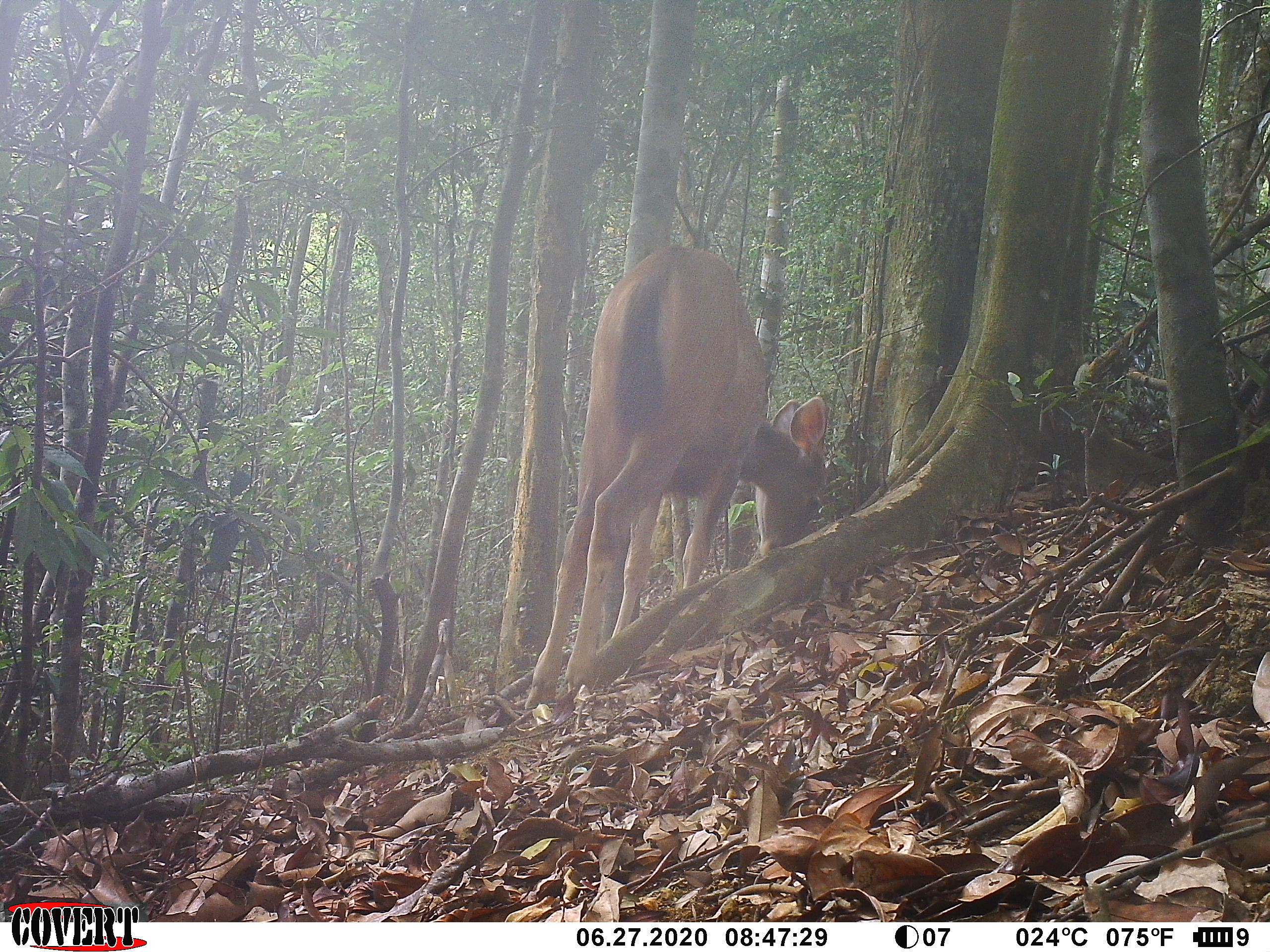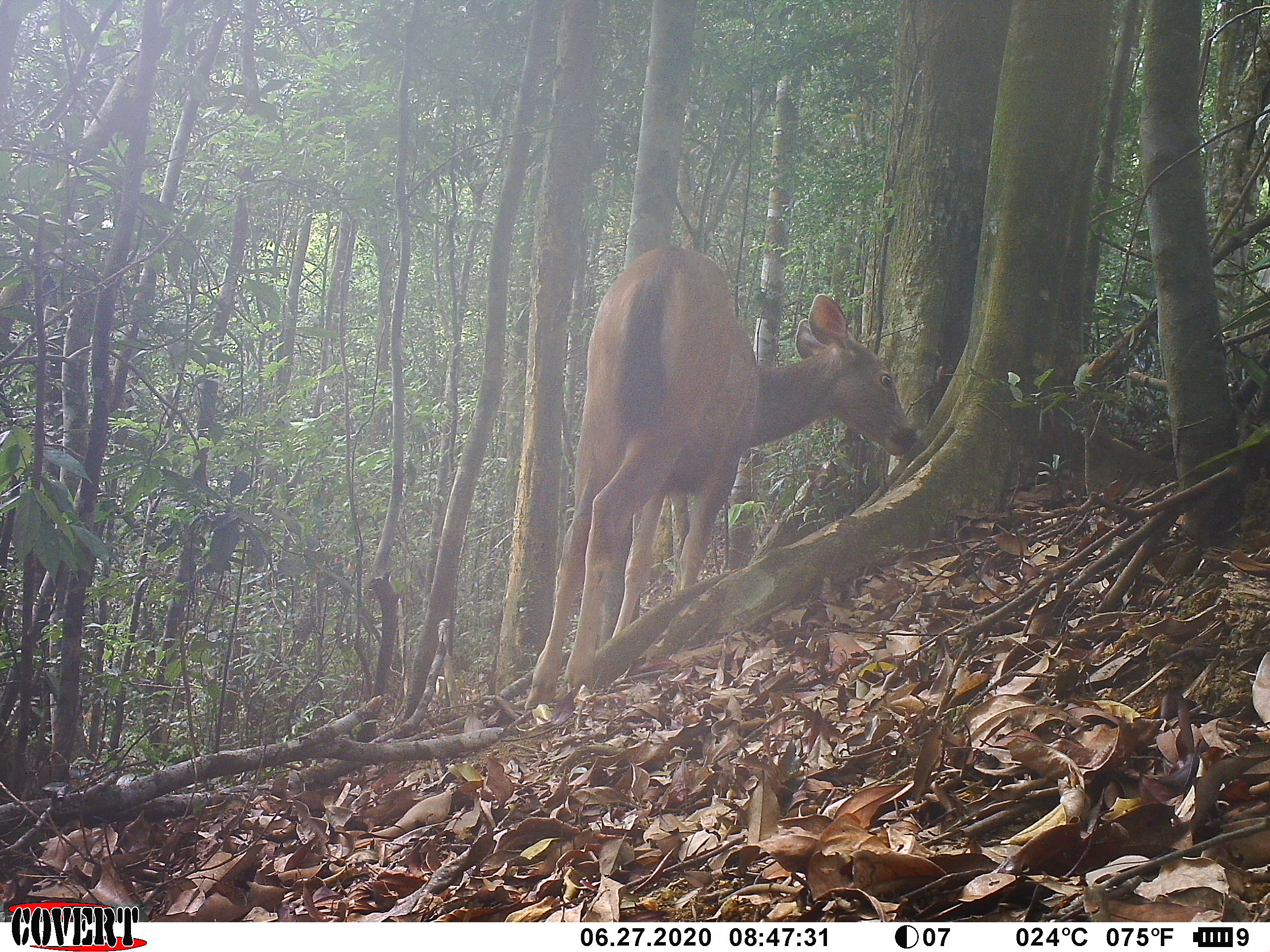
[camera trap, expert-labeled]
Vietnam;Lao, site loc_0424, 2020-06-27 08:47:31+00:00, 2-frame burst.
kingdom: Animalia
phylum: Chordata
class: Mammalia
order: Artiodactyla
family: Cervidae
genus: Rusa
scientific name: Rusa unicolor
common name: sambar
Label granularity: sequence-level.